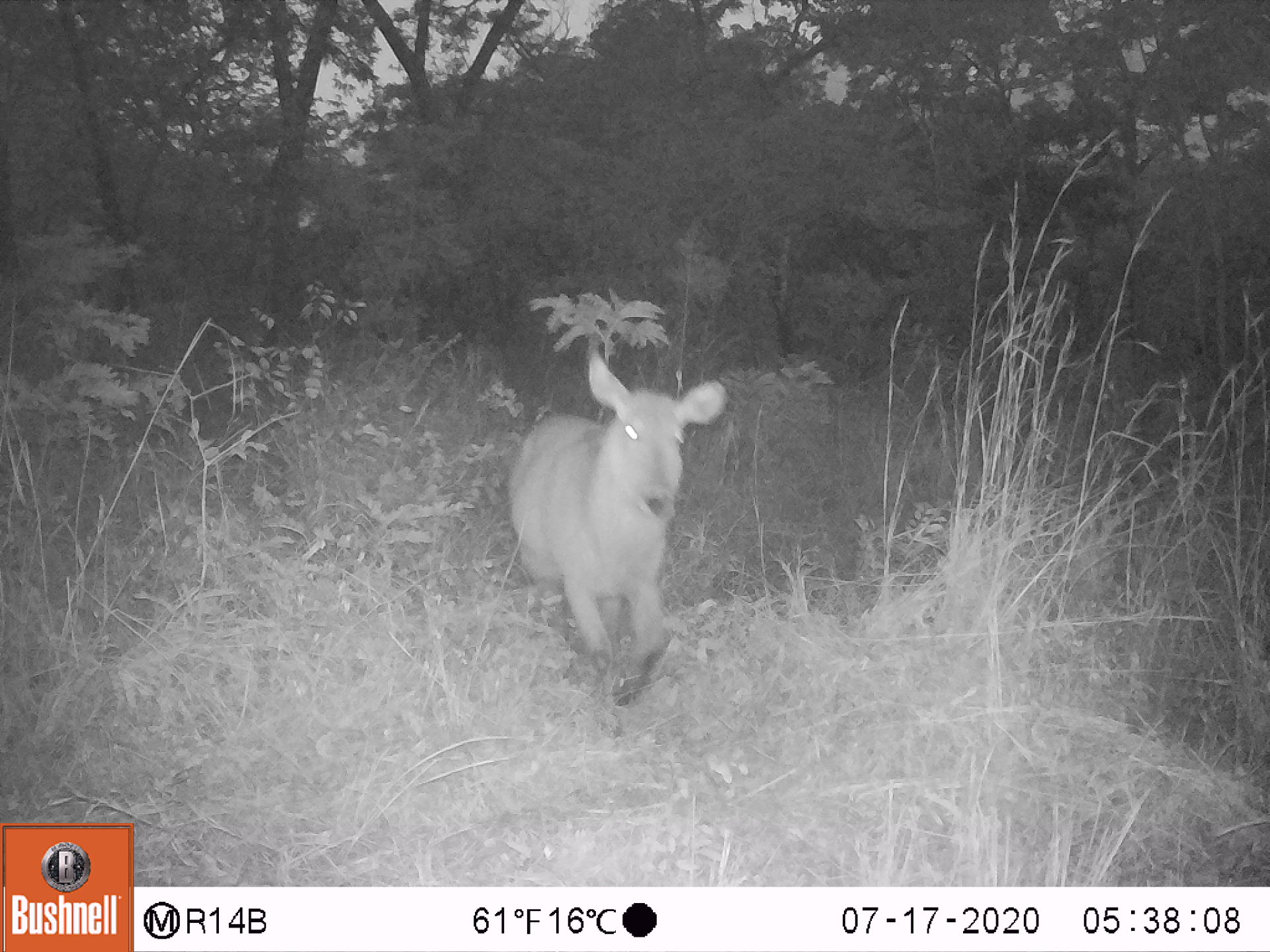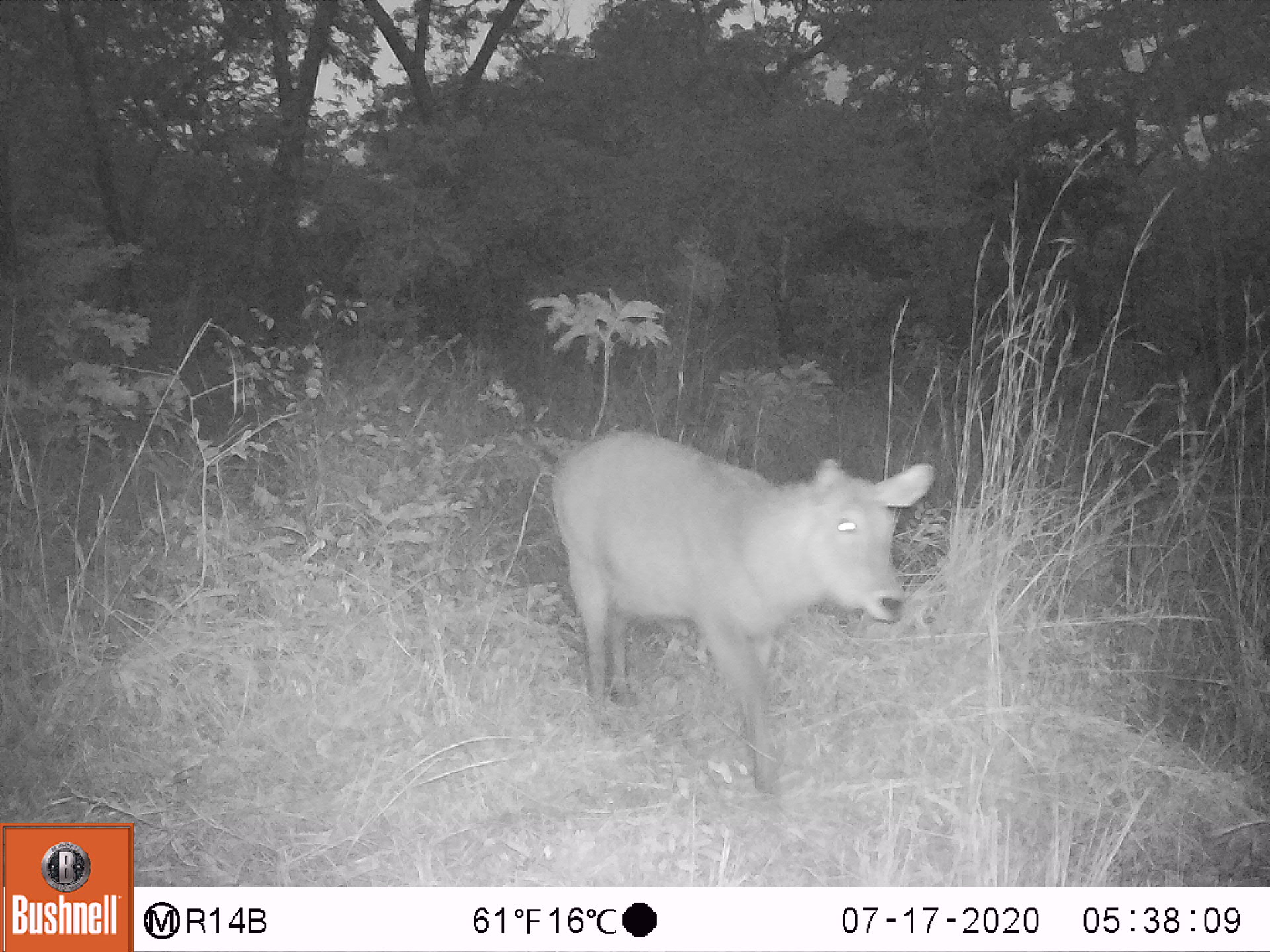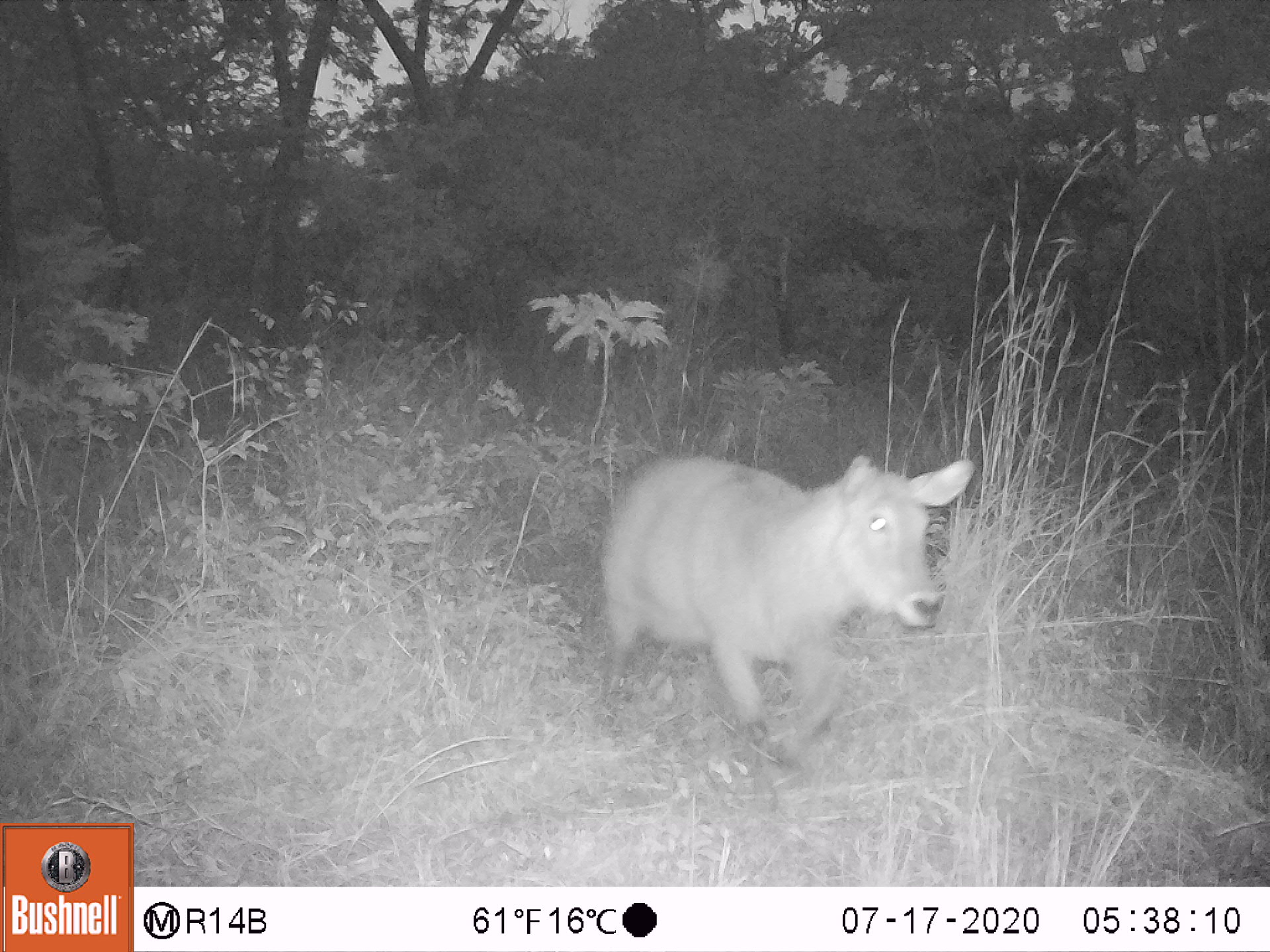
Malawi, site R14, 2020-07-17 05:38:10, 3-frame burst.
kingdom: Animalia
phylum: Chordata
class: Mammalia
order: Artiodactyla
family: Bovidae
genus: Kobus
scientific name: Kobus ellipsiprymnus ellipsiprymnus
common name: common waterbuck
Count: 1.